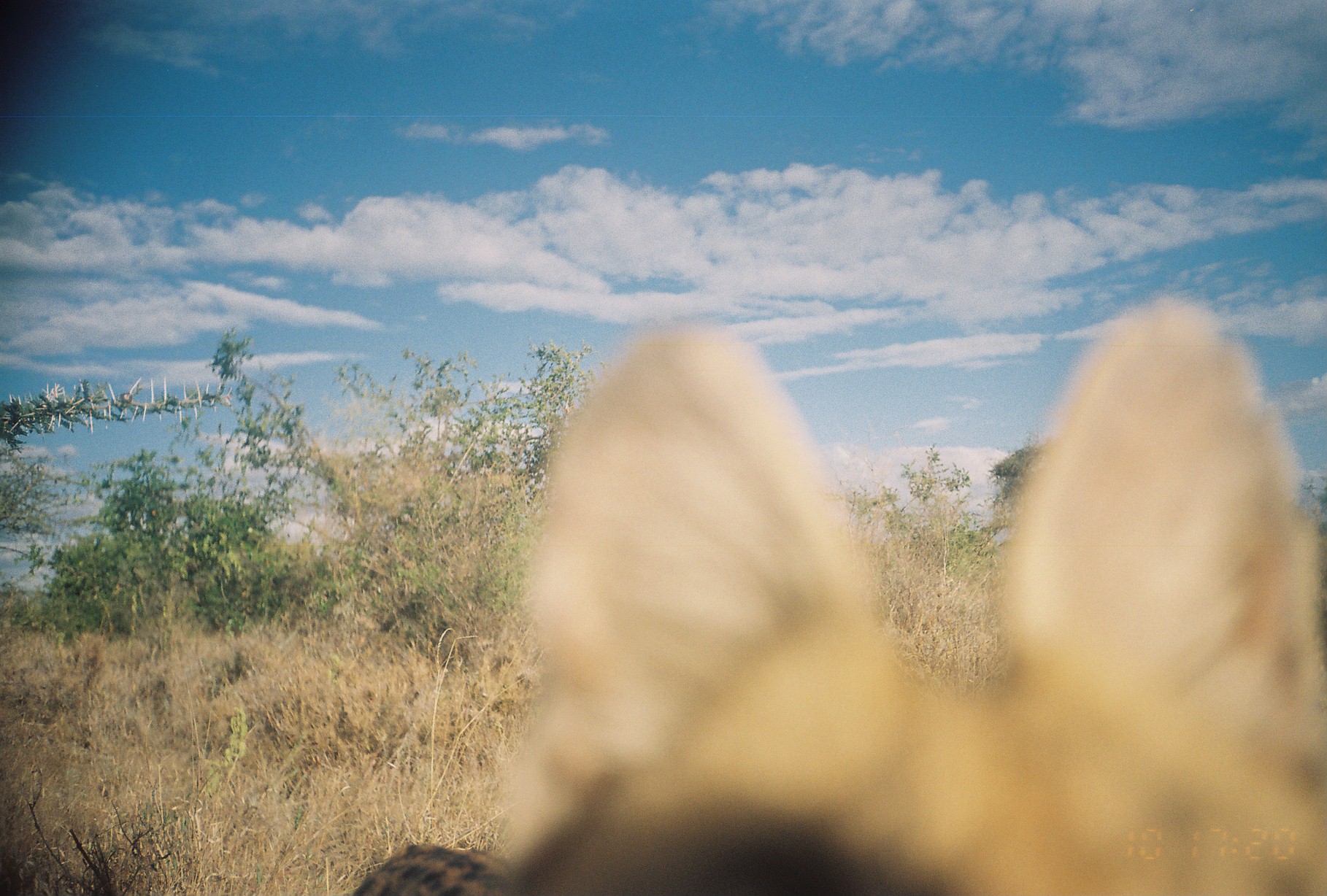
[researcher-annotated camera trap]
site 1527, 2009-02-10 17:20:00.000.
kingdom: Animalia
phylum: Chordata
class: Mammalia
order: Carnivora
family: Felidae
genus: Leptailurus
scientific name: Leptailurus serval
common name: serval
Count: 1.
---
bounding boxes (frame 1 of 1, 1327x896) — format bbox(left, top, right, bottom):
leptailurus serval: bbox(342, 296, 1324, 894)